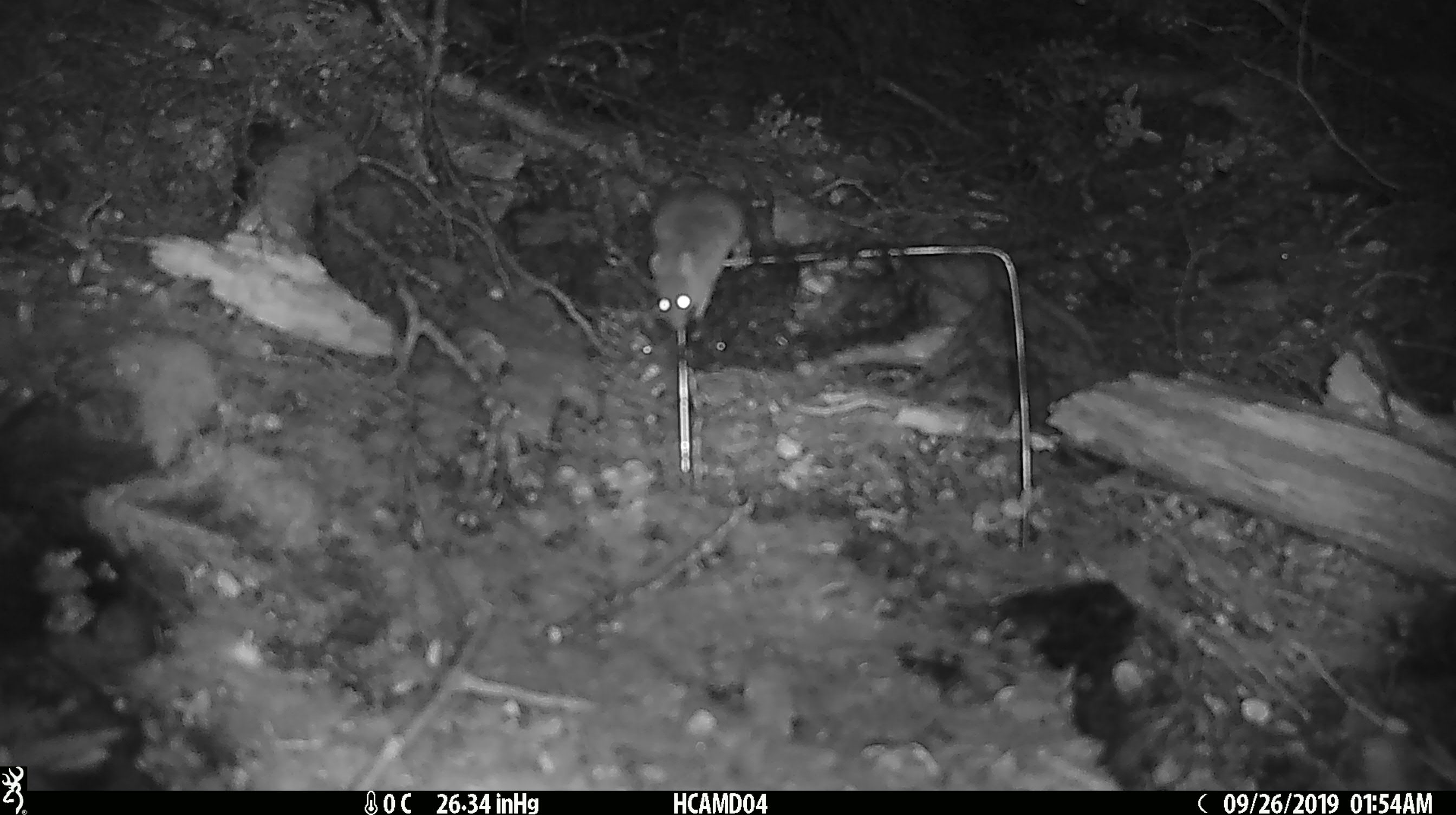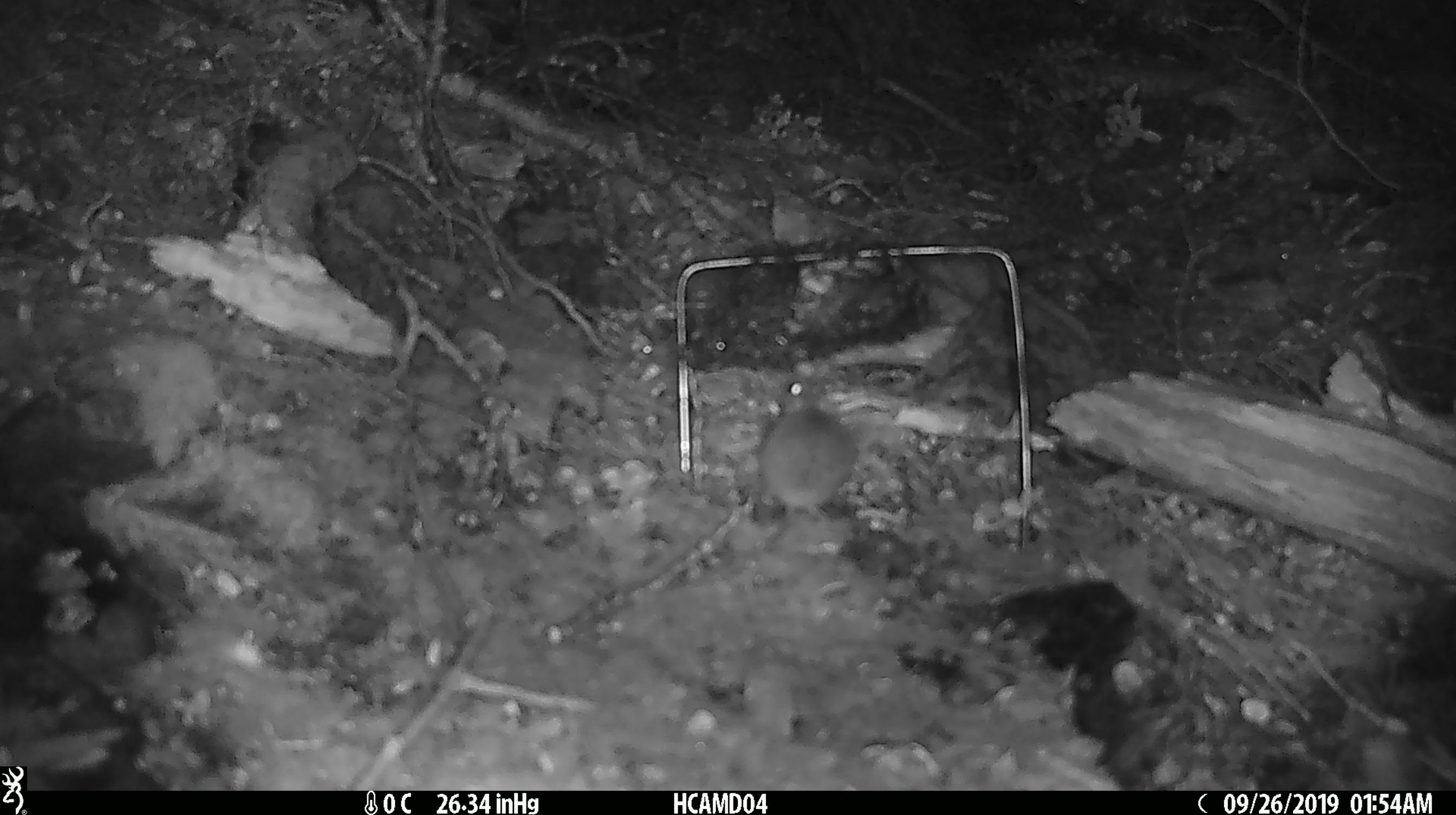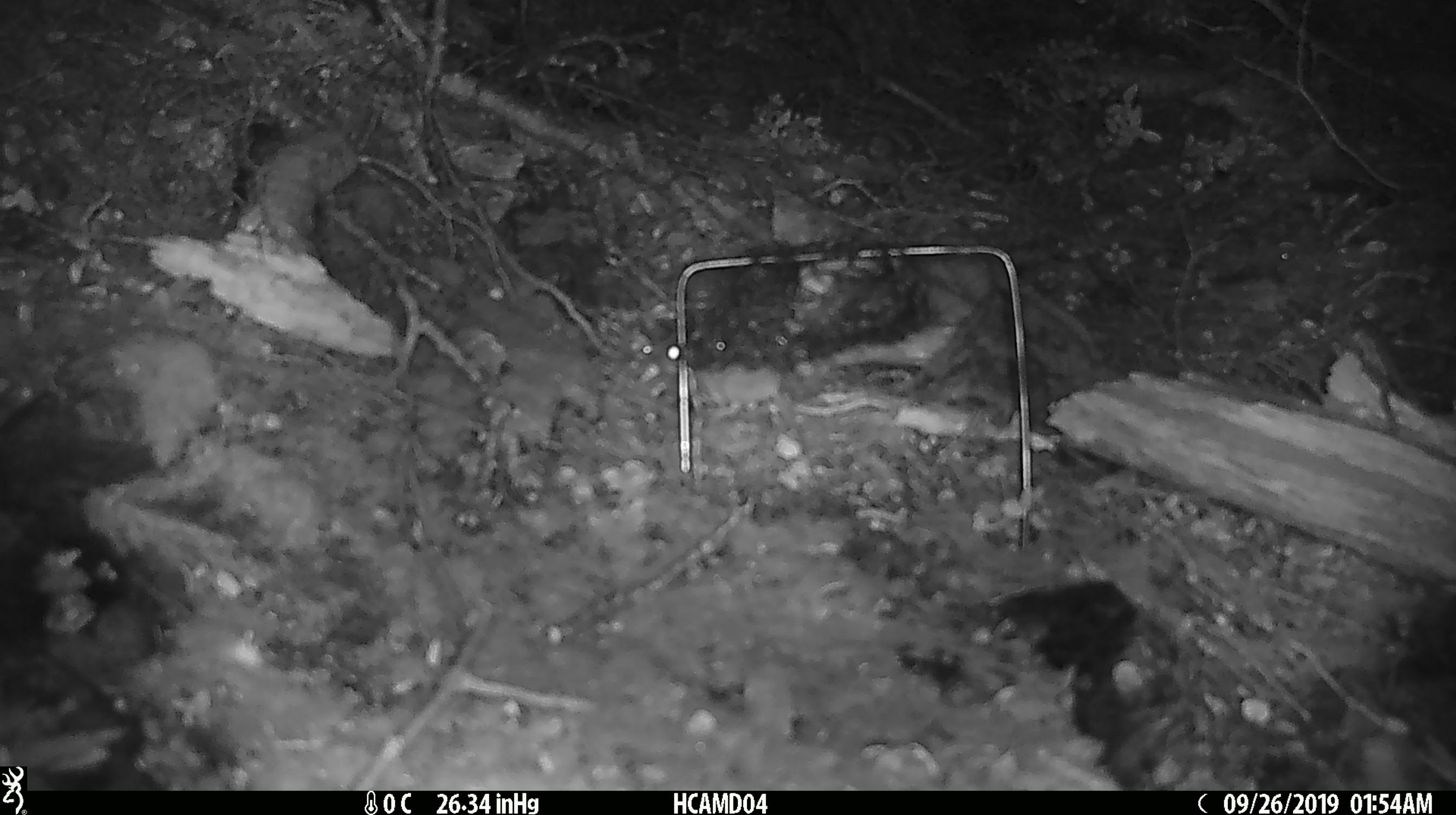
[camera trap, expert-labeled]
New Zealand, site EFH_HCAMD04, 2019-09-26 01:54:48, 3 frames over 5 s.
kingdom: Animalia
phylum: Chordata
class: Mammalia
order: Rodentia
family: Muridae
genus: Mus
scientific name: Mus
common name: mouse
Mouse (Mus).